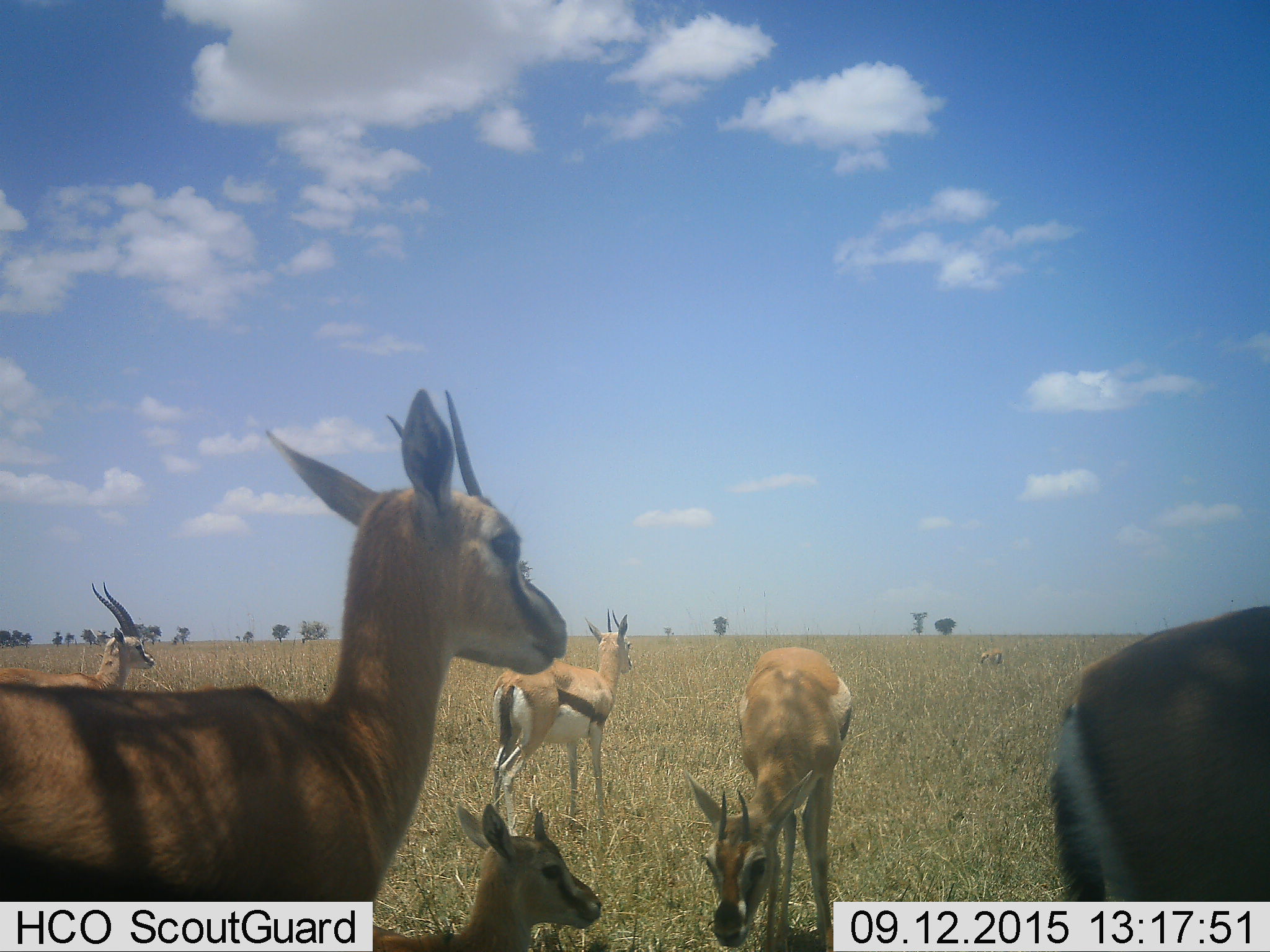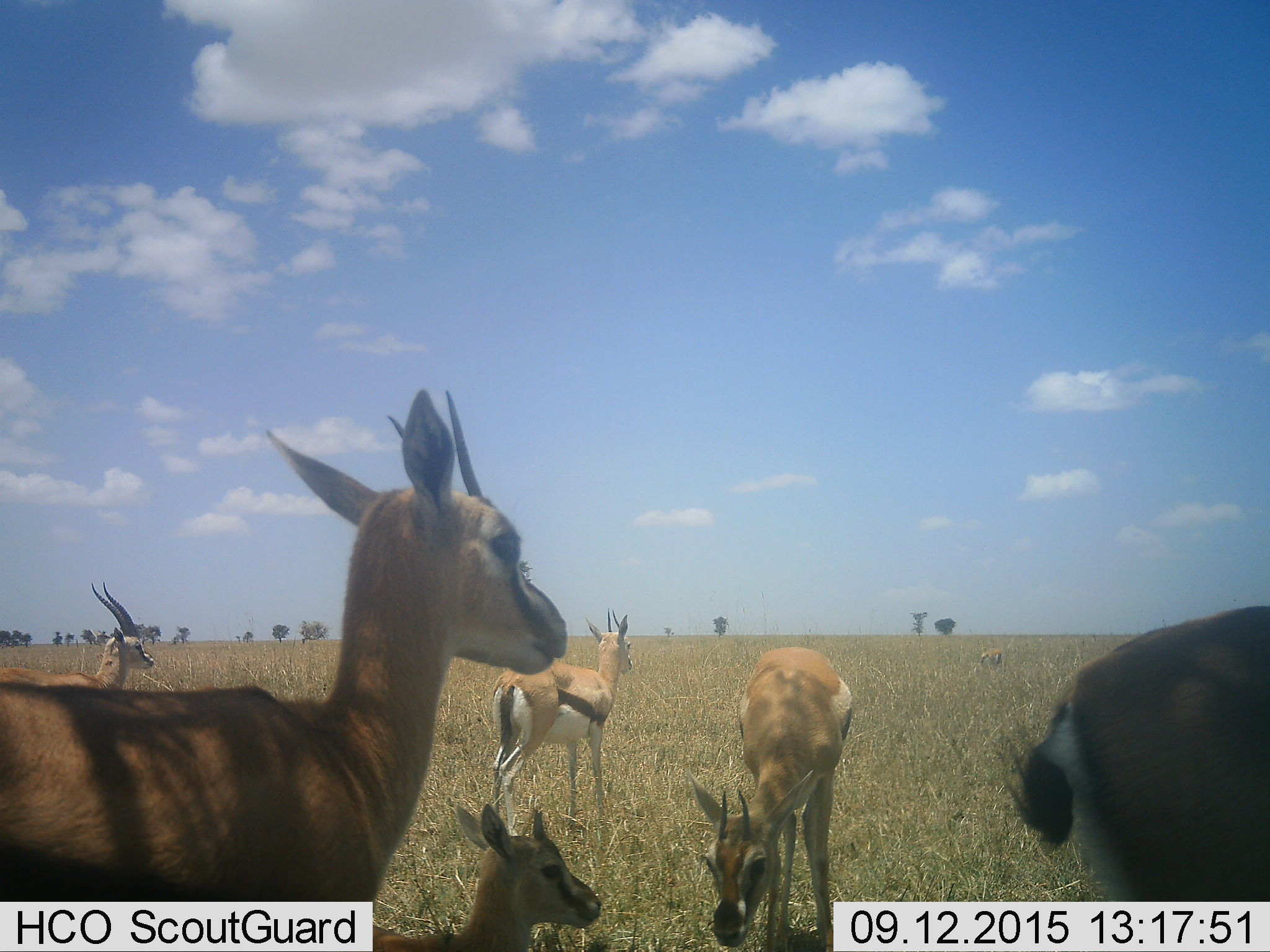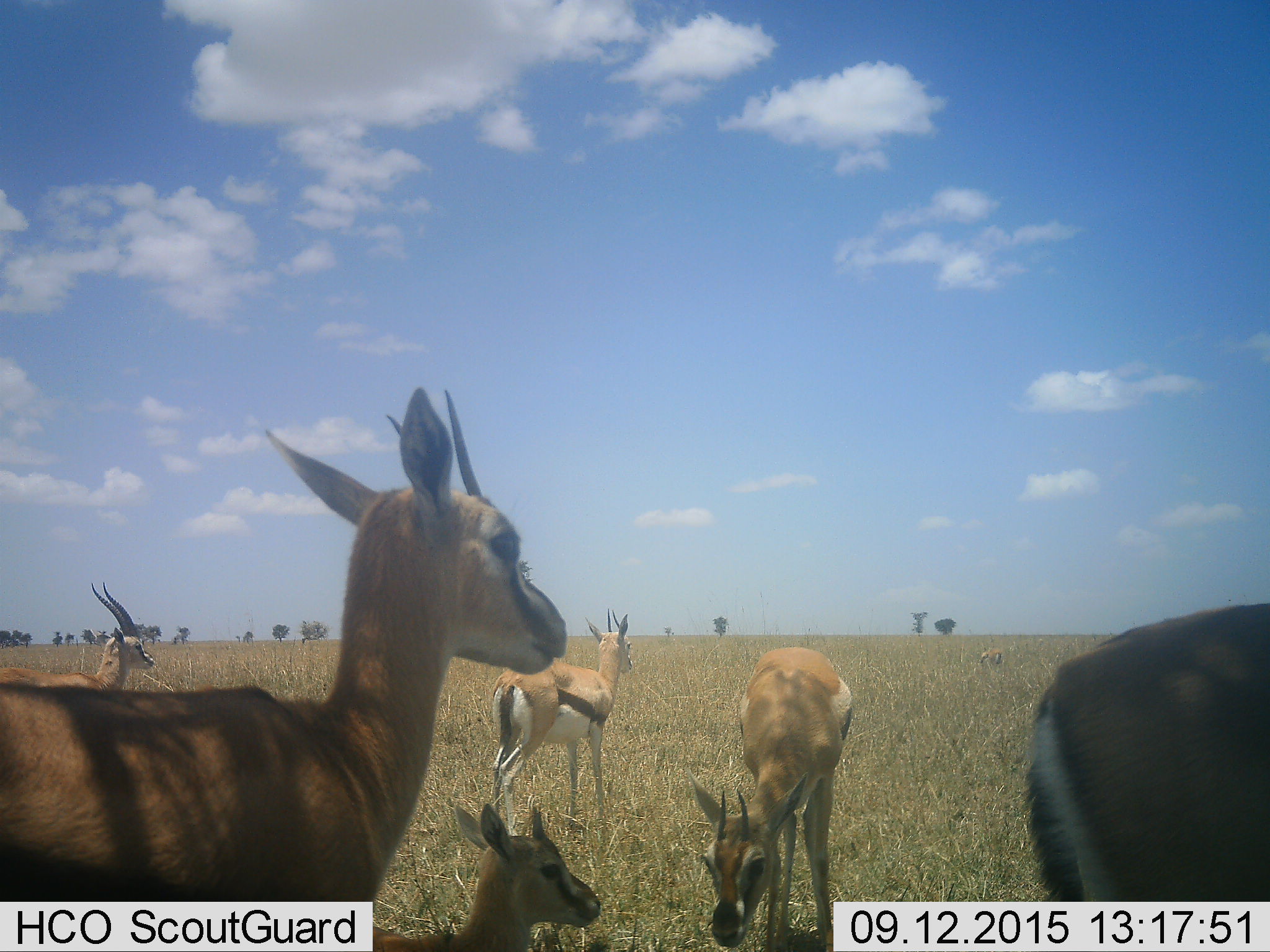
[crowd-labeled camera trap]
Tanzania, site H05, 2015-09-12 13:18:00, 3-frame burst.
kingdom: Animalia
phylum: Chordata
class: Mammalia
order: Artiodactyla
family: Bovidae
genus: Eudorcas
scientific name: Eudorcas thomsonii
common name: thomson's gazelle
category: gazellethomsons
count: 7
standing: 100%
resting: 50%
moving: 40%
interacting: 0%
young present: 40%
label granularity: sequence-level